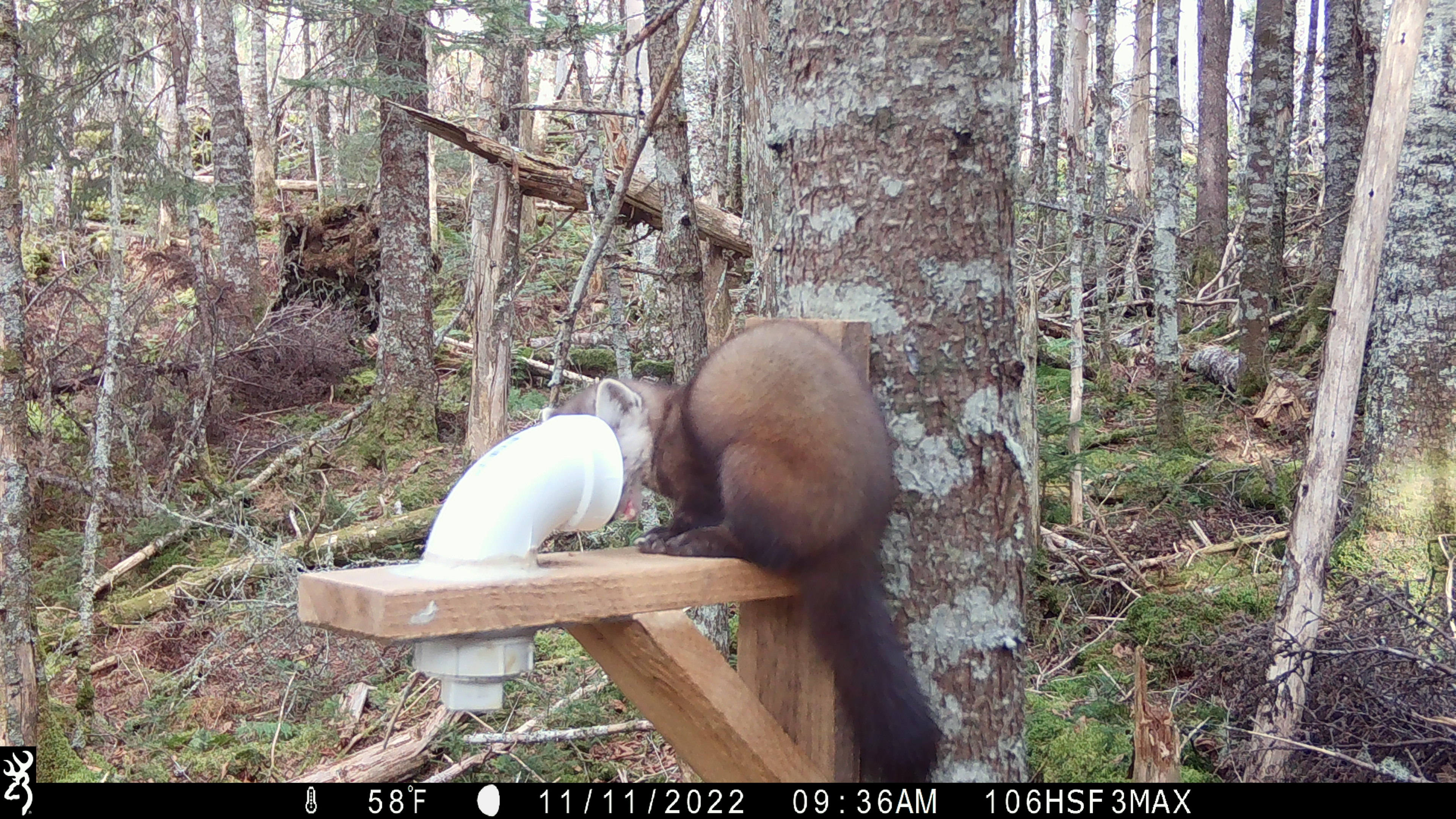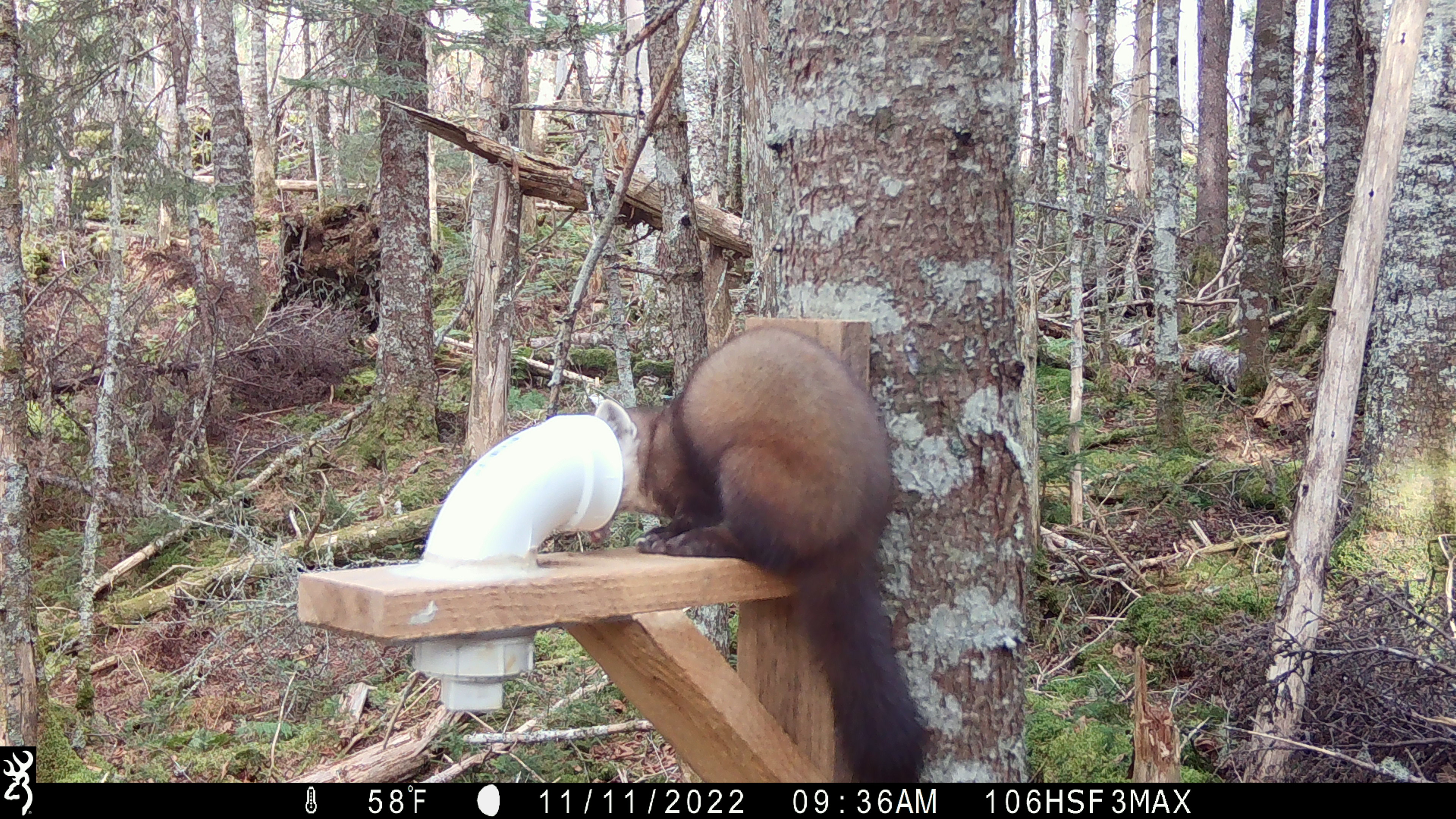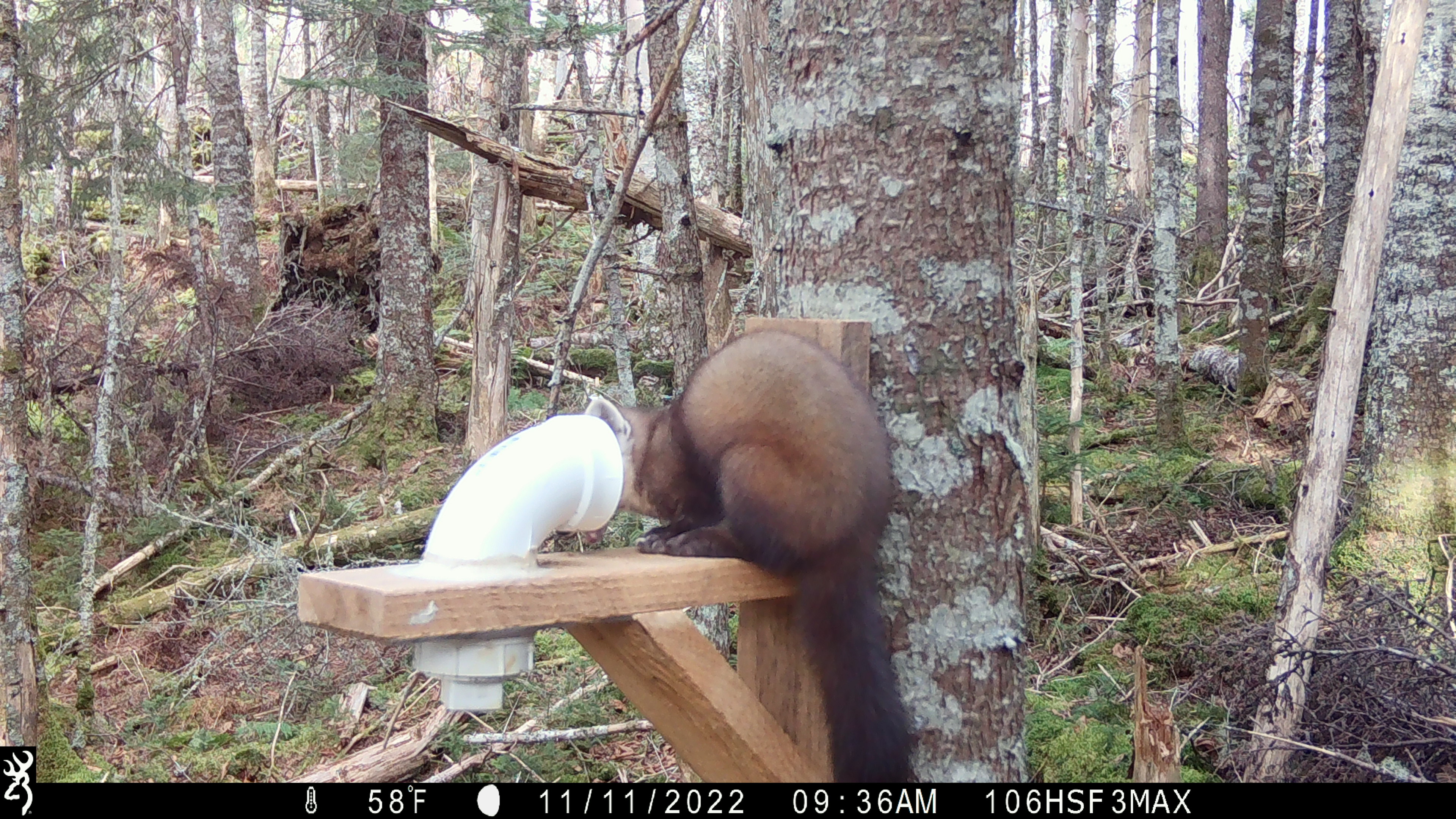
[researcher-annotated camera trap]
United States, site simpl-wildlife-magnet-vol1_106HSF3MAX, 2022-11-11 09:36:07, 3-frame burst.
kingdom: Animalia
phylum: Chordata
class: Mammalia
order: Carnivora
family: Mustelidae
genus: Martes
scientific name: Martes americana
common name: american marten